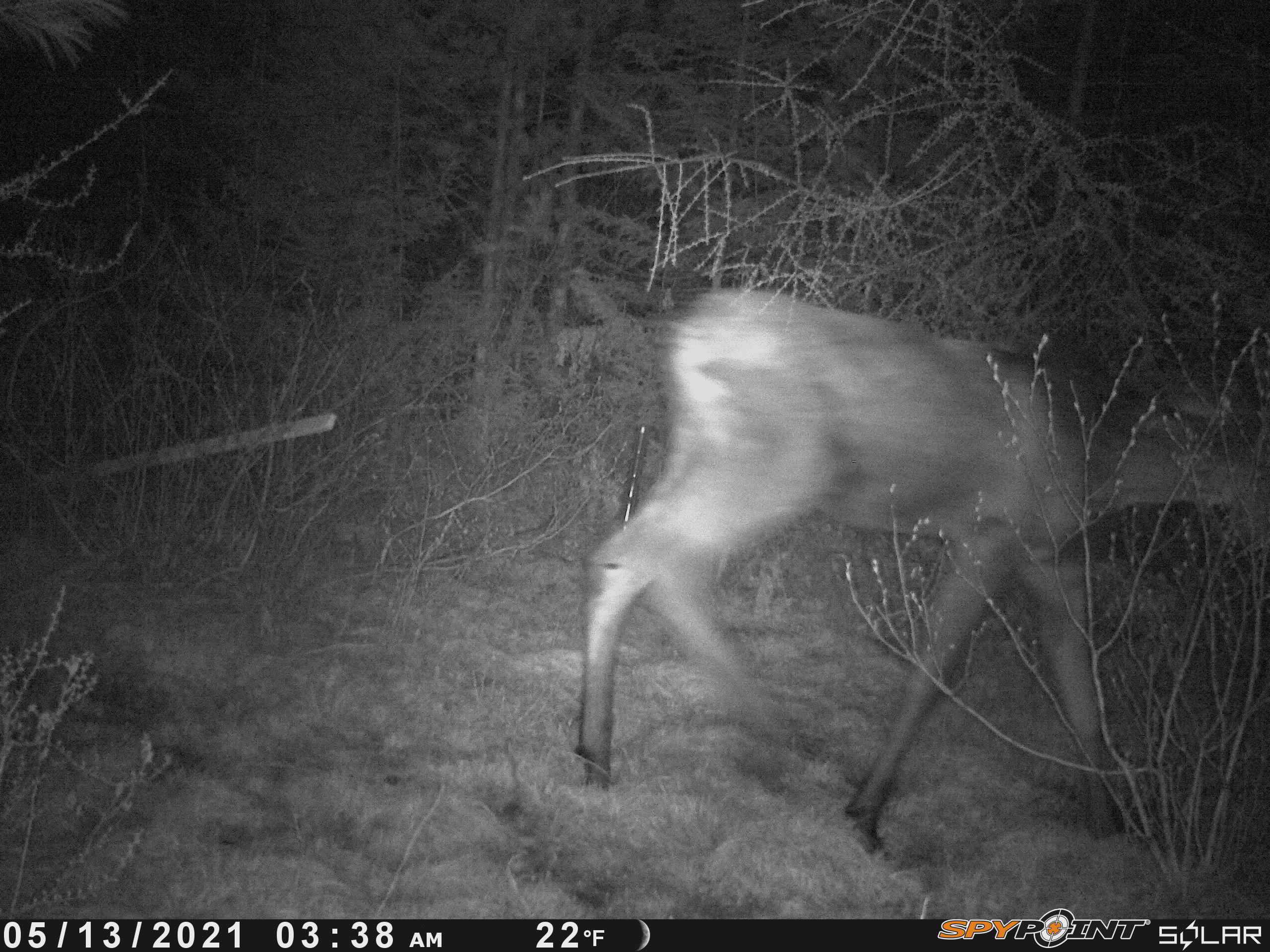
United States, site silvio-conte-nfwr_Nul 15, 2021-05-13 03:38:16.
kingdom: Animalia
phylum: Chordata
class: Mammalia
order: Artiodactyla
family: Cervidae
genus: Alces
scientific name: Alces alces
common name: moose